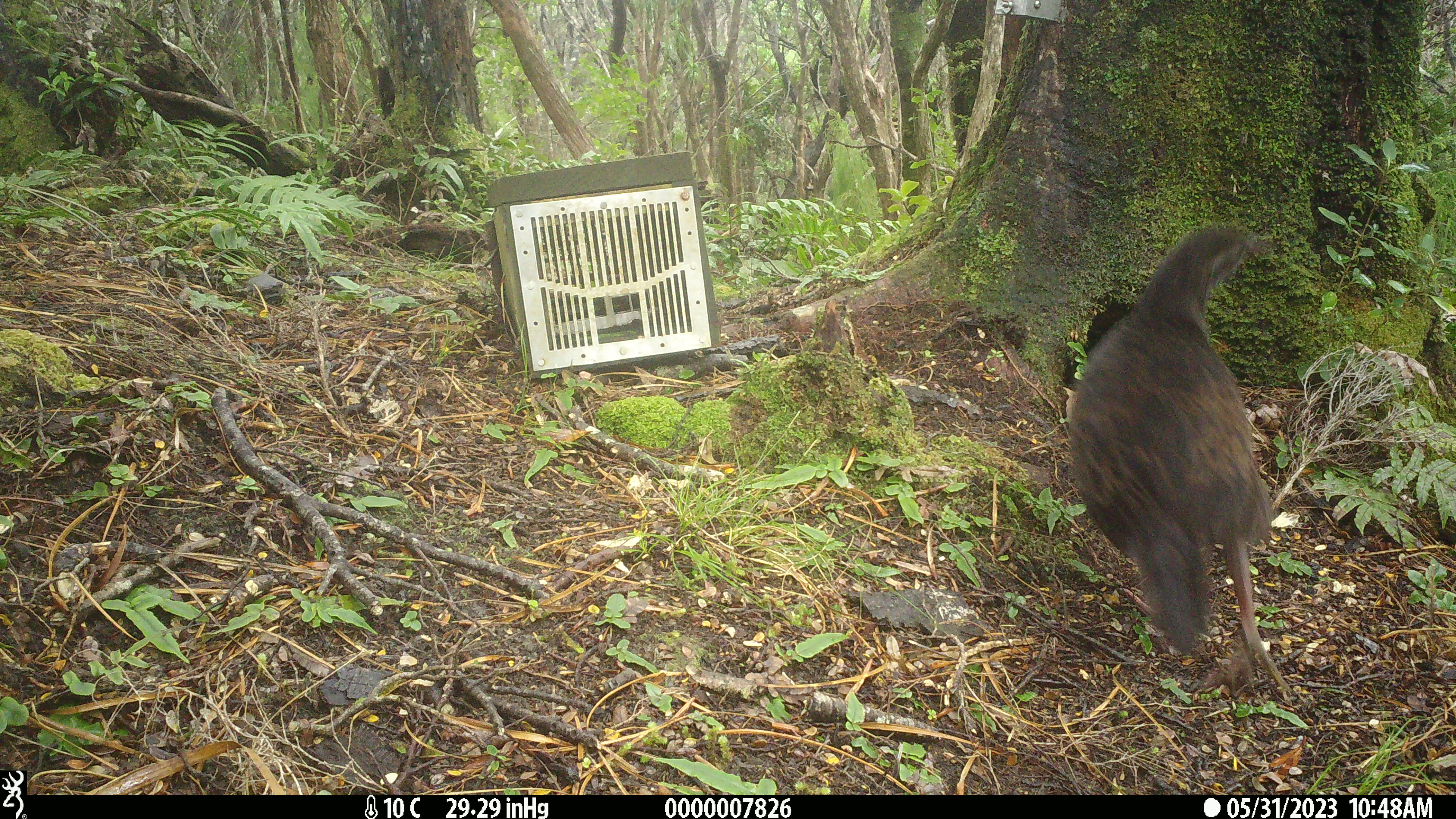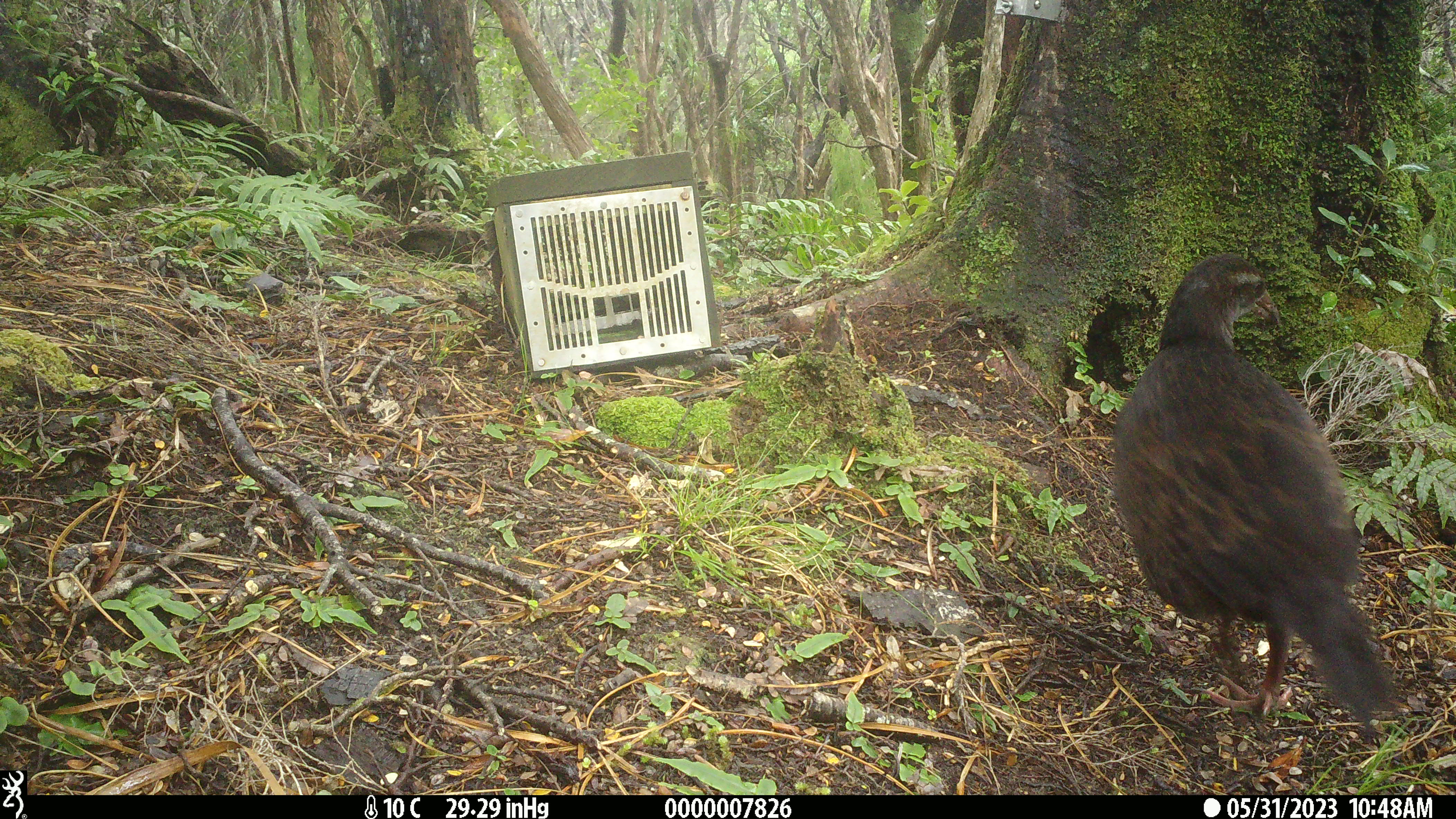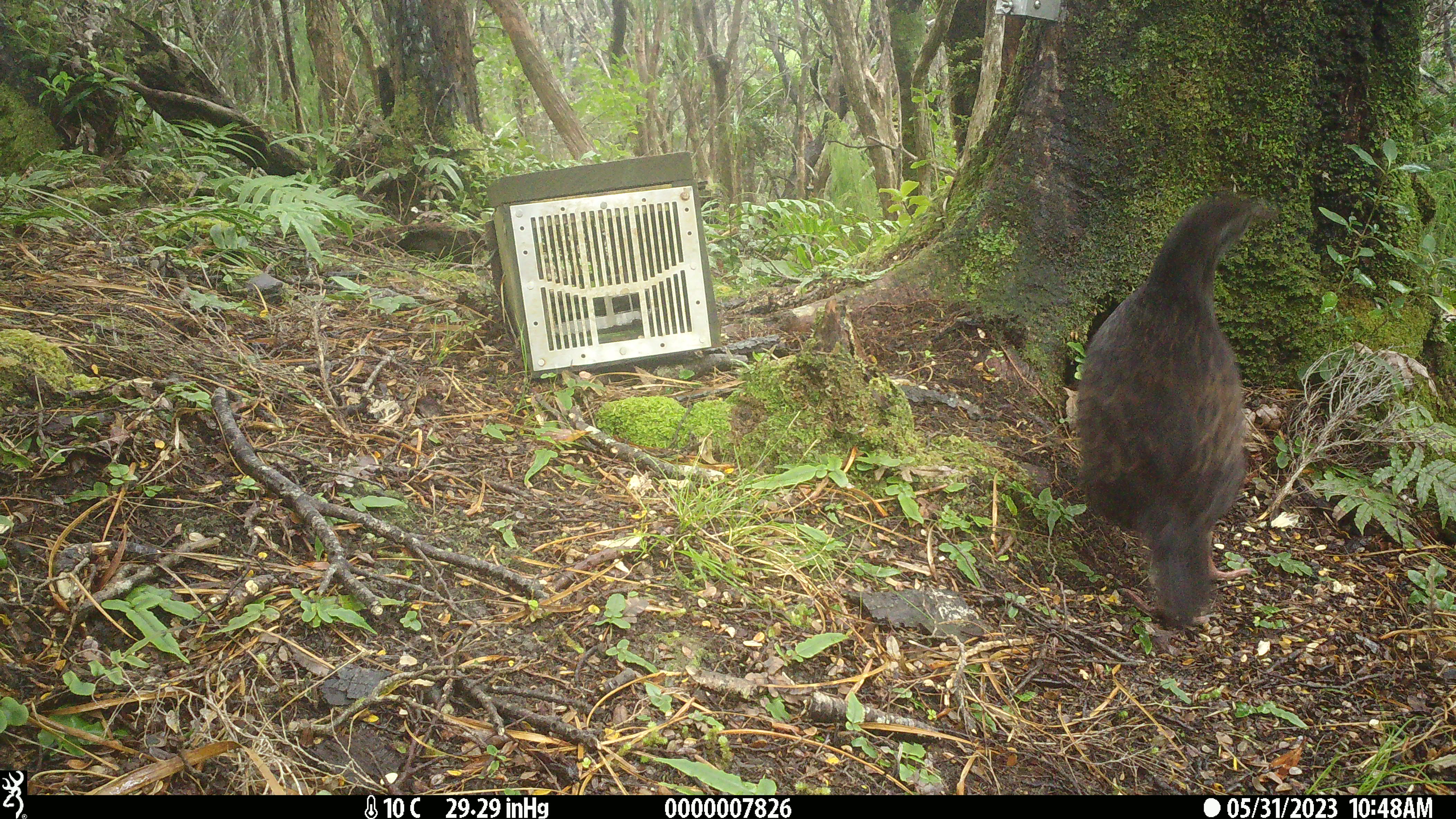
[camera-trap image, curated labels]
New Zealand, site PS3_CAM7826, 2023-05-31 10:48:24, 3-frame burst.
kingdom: Animalia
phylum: Chordata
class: Aves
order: Gruiformes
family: Rallidae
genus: Gallirallus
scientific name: Gallirallus australis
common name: weka